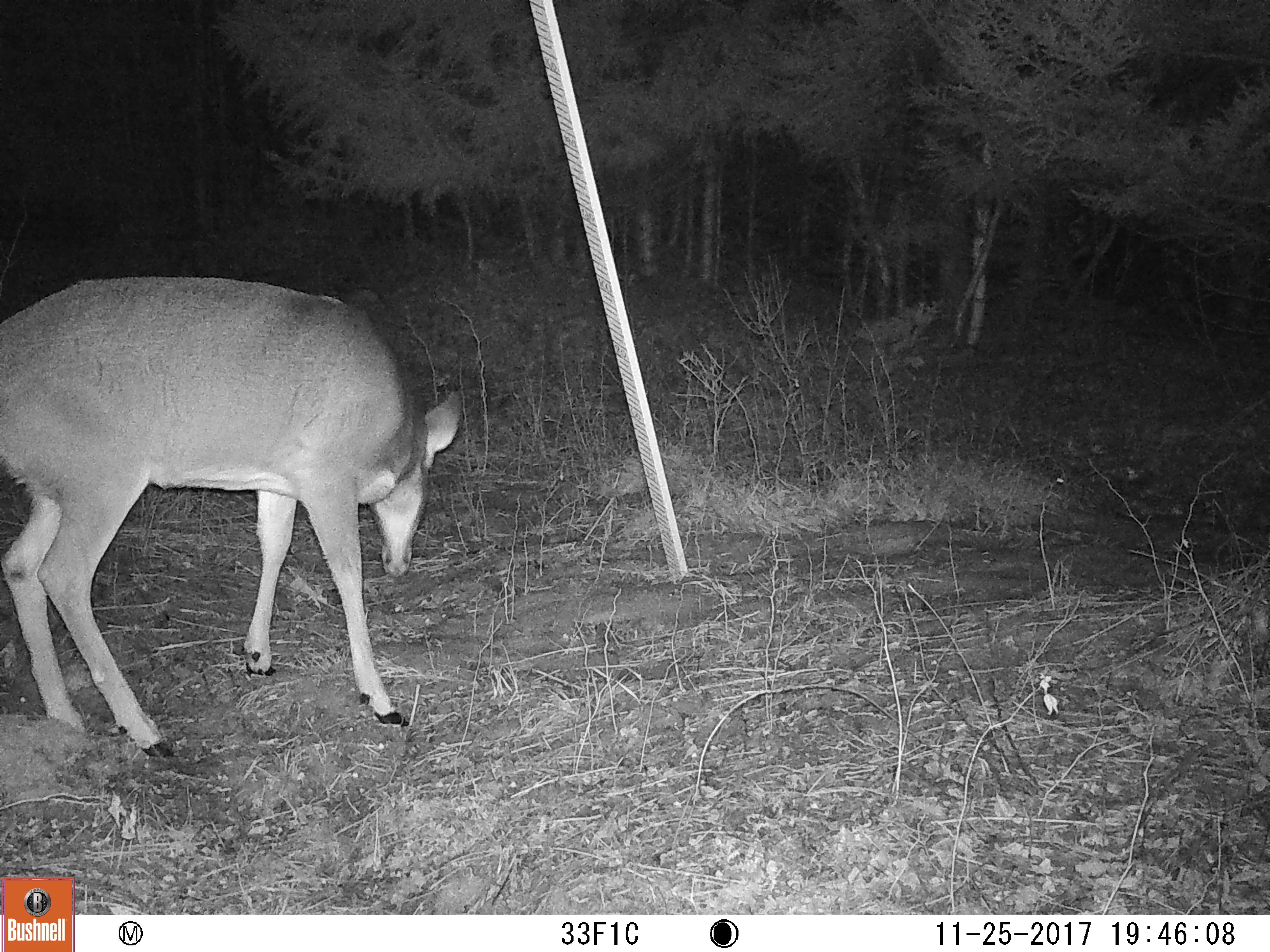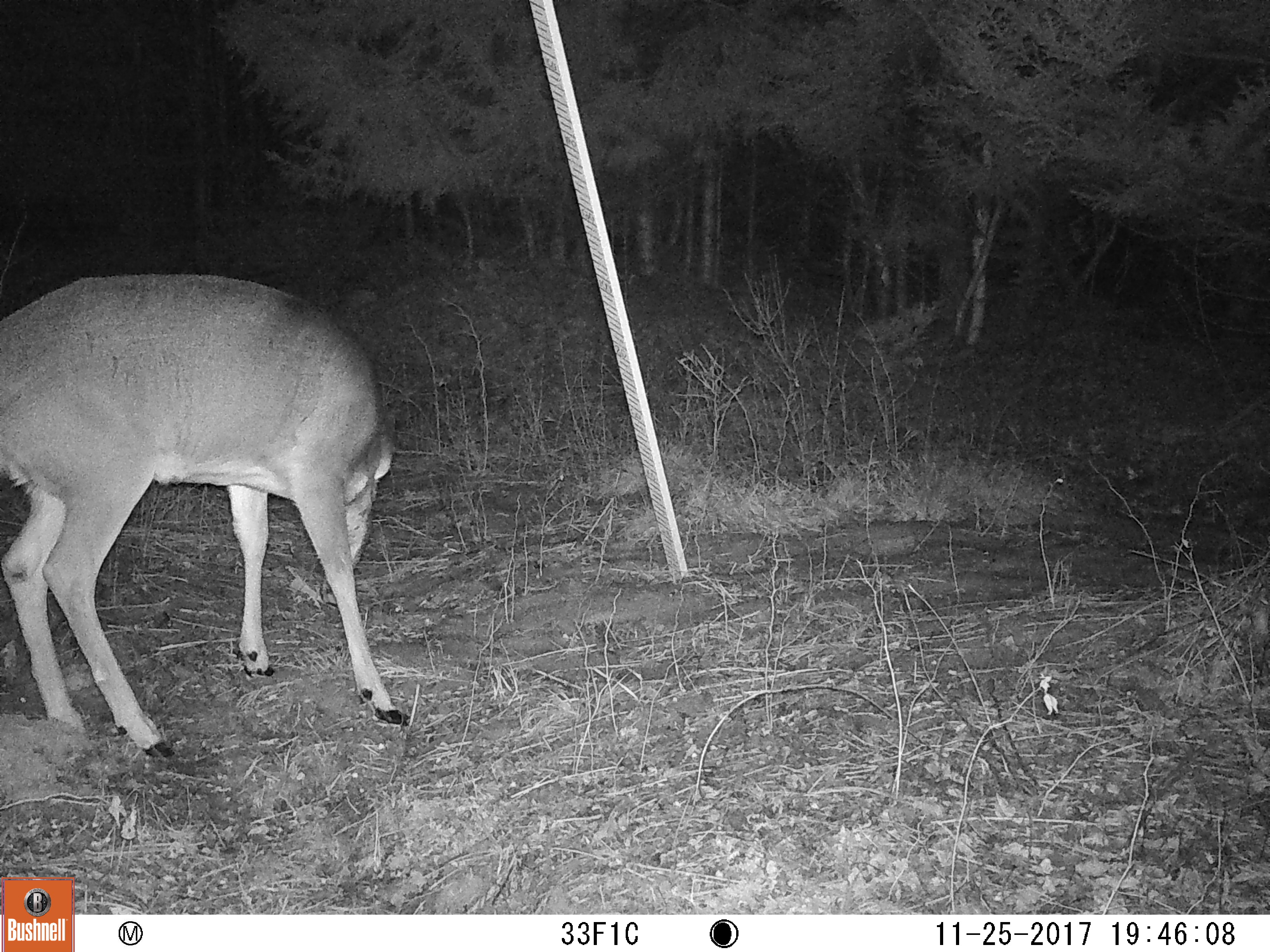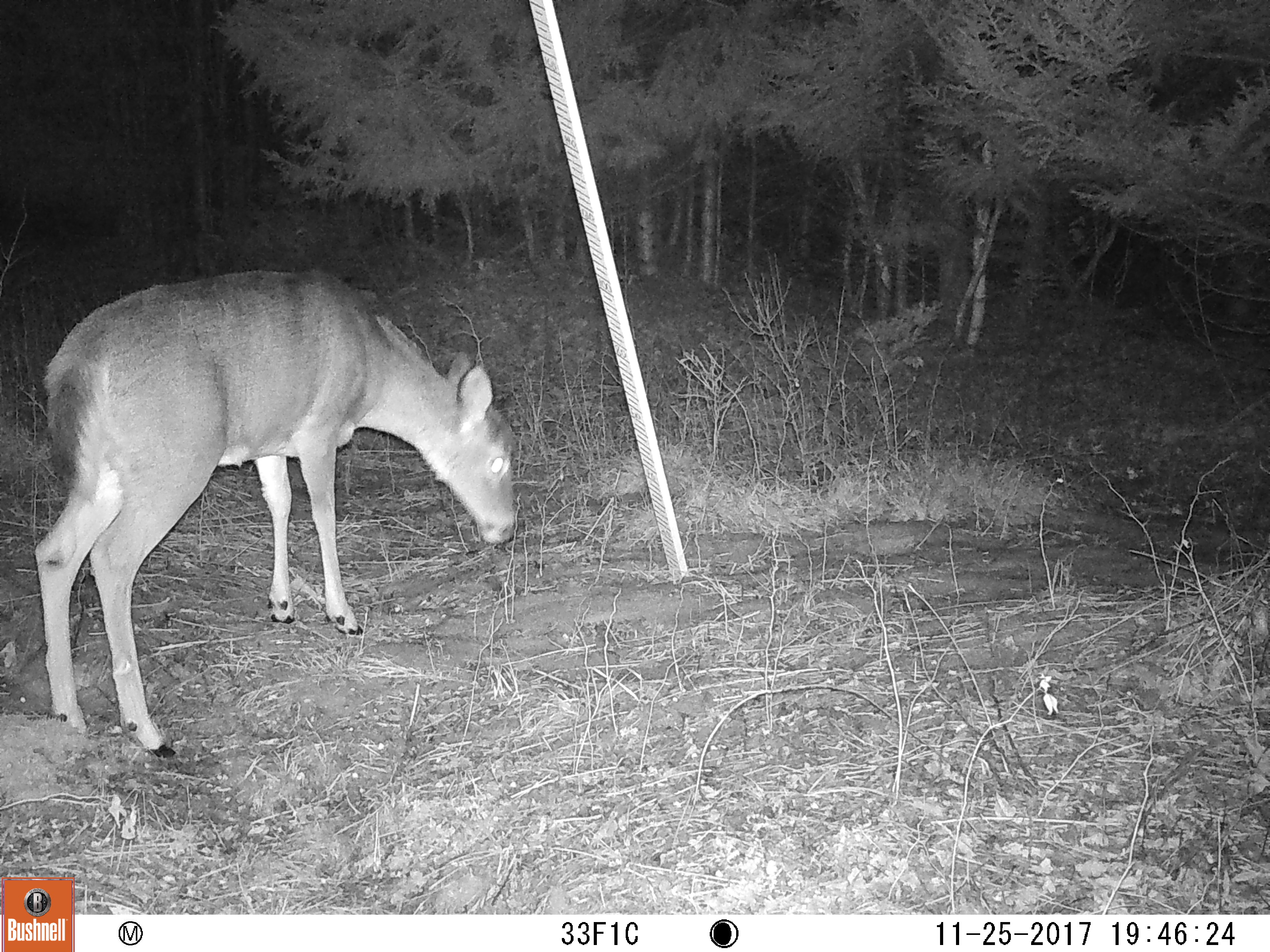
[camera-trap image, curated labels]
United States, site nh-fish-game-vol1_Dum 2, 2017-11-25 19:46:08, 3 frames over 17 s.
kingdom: Animalia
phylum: Chordata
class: Mammalia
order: Artiodactyla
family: Cervidae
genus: Odocoileus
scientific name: Odocoileus virginianus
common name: white-tailed deer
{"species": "white-tailed deer (Odocoileus virginianus)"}